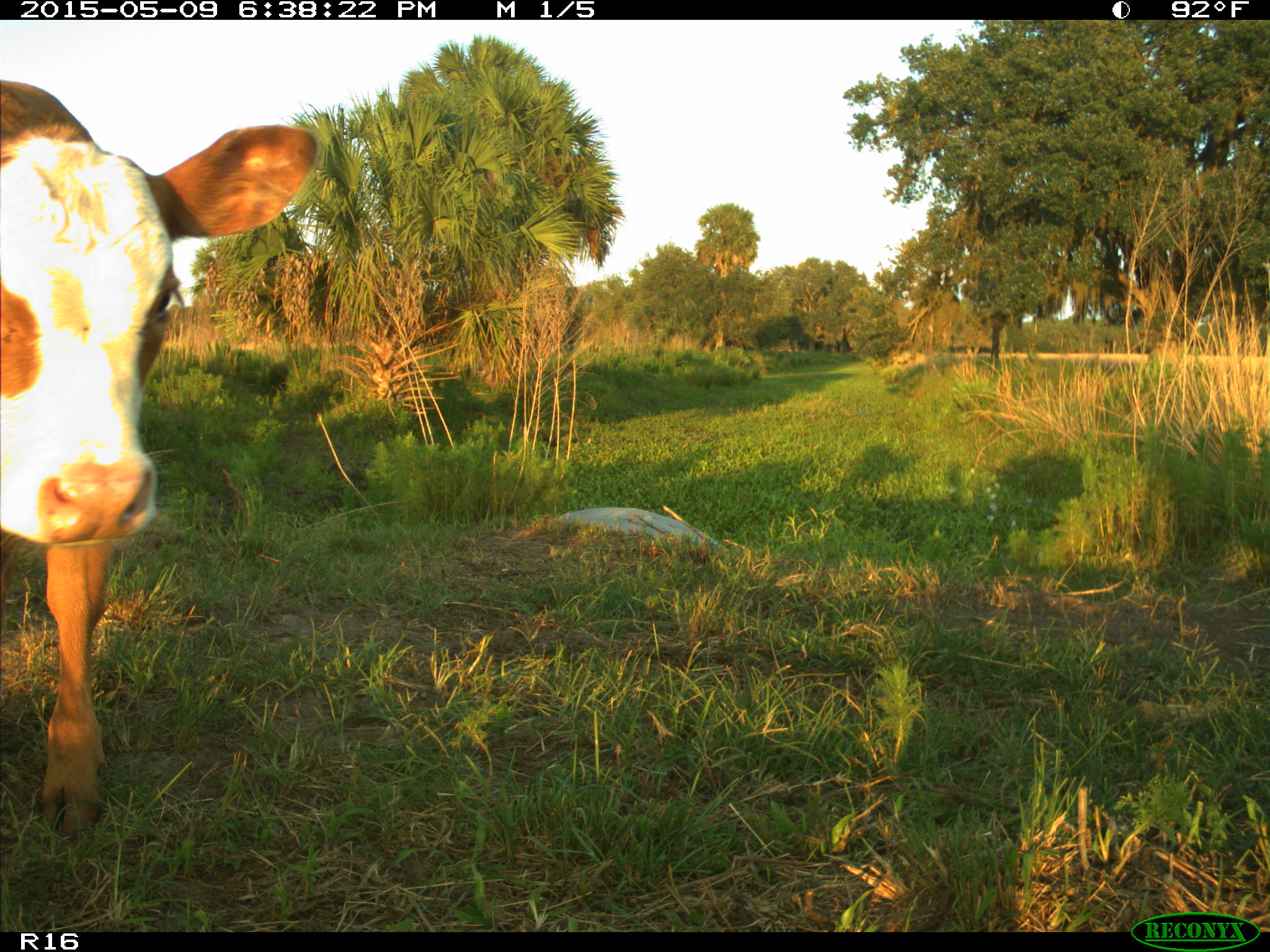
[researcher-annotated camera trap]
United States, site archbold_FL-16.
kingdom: Animalia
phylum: Chordata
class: Mammalia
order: Artiodactyla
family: Bovidae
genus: Bos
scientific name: Bos taurus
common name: domestic cow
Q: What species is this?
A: Bos taurus (domestic cow).